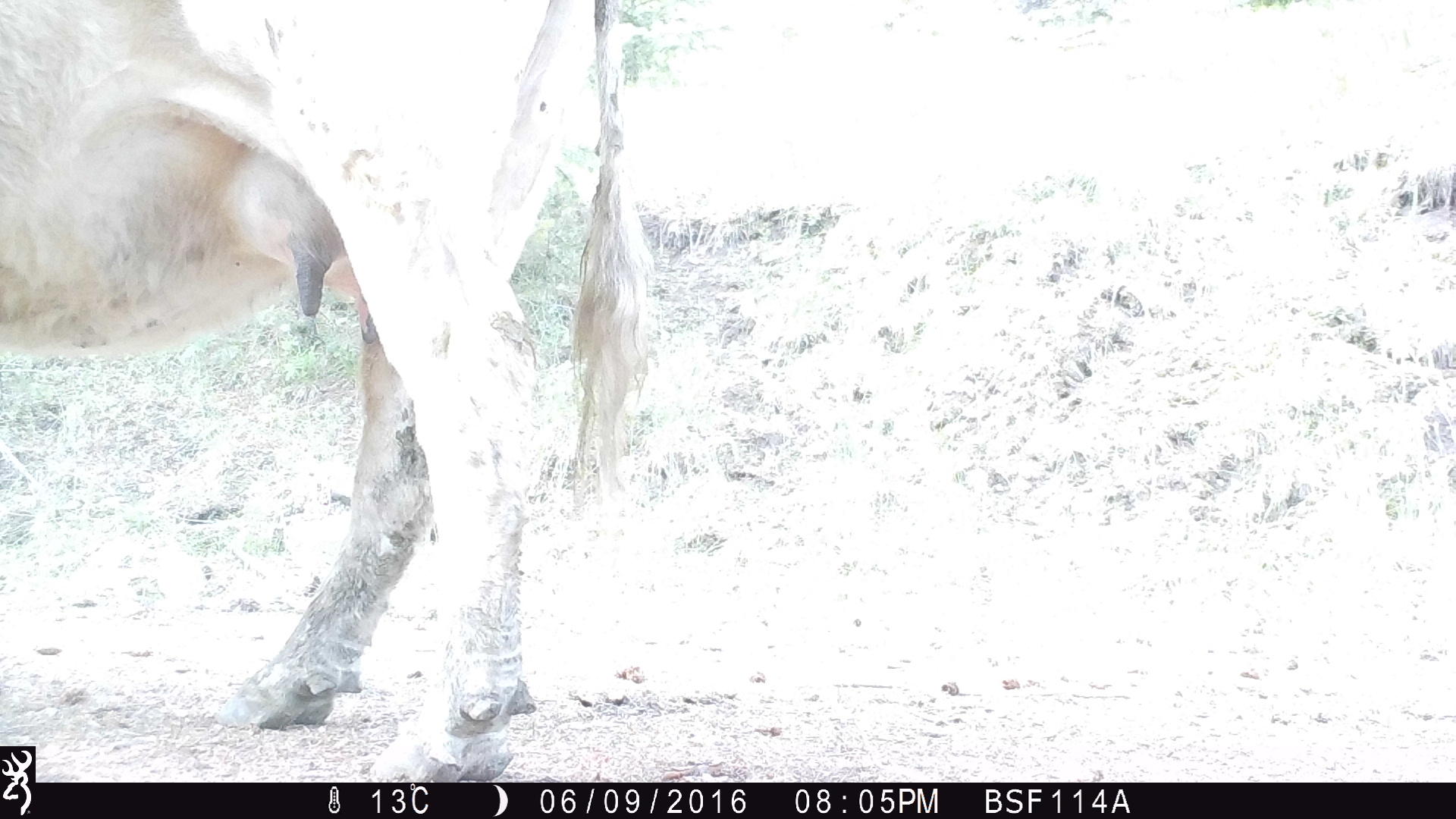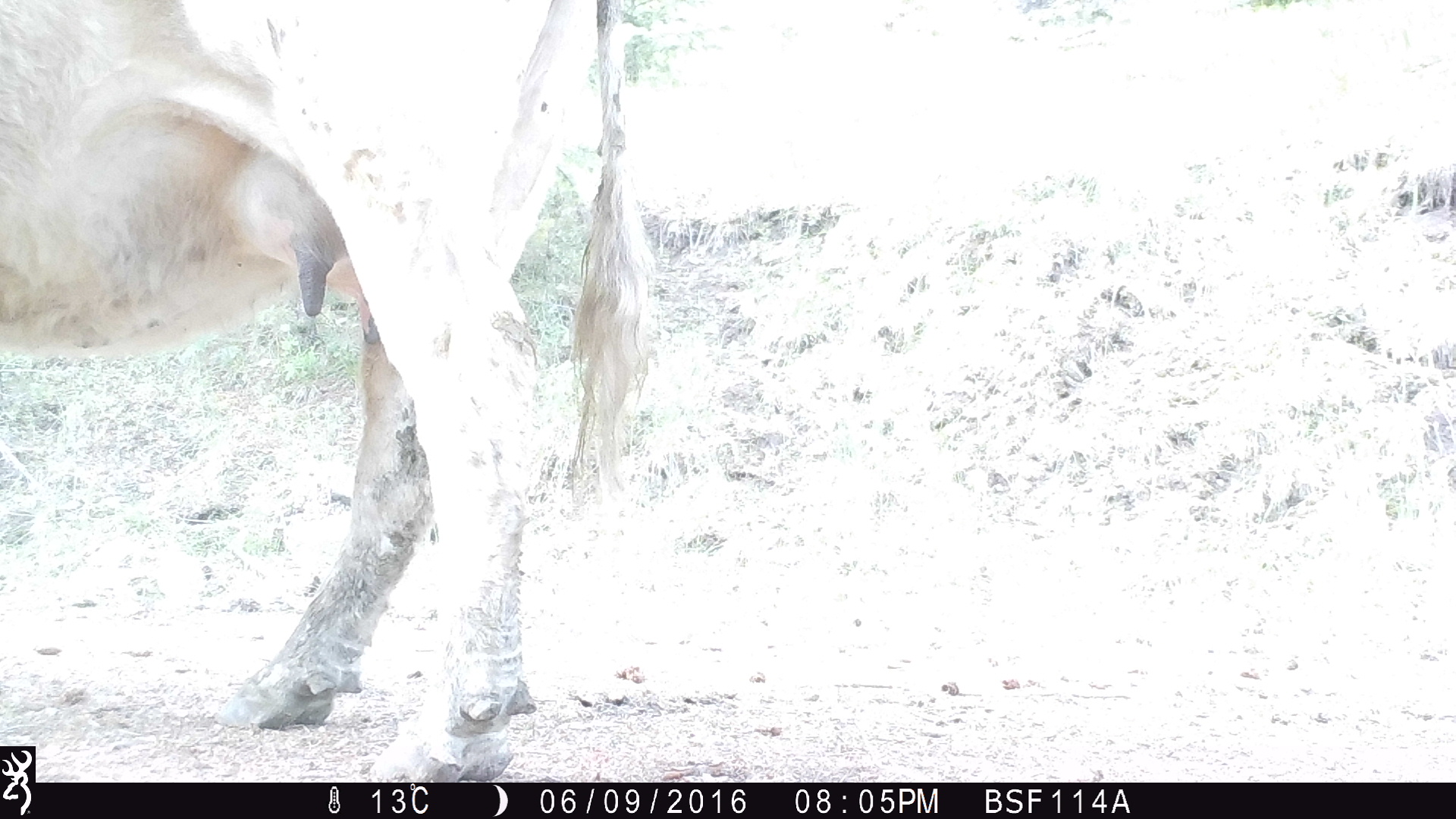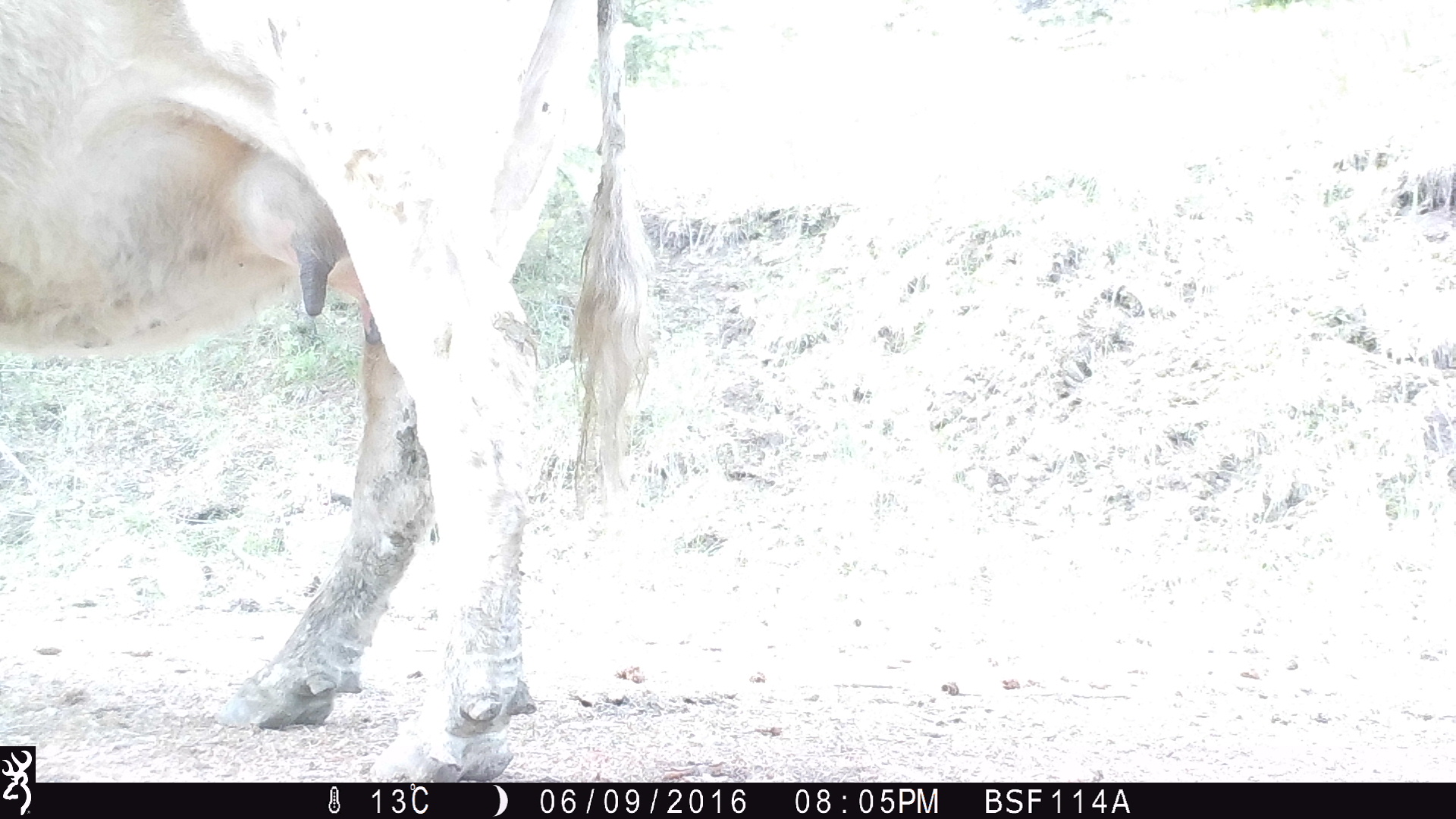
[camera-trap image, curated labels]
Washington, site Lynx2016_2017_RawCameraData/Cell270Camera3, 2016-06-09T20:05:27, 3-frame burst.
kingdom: Animalia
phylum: Chordata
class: Mammalia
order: Artiodactyla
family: Bovidae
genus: Bos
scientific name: Bos taurus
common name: domestic cattle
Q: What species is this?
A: Domestic cattle (Bos taurus).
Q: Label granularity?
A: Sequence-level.